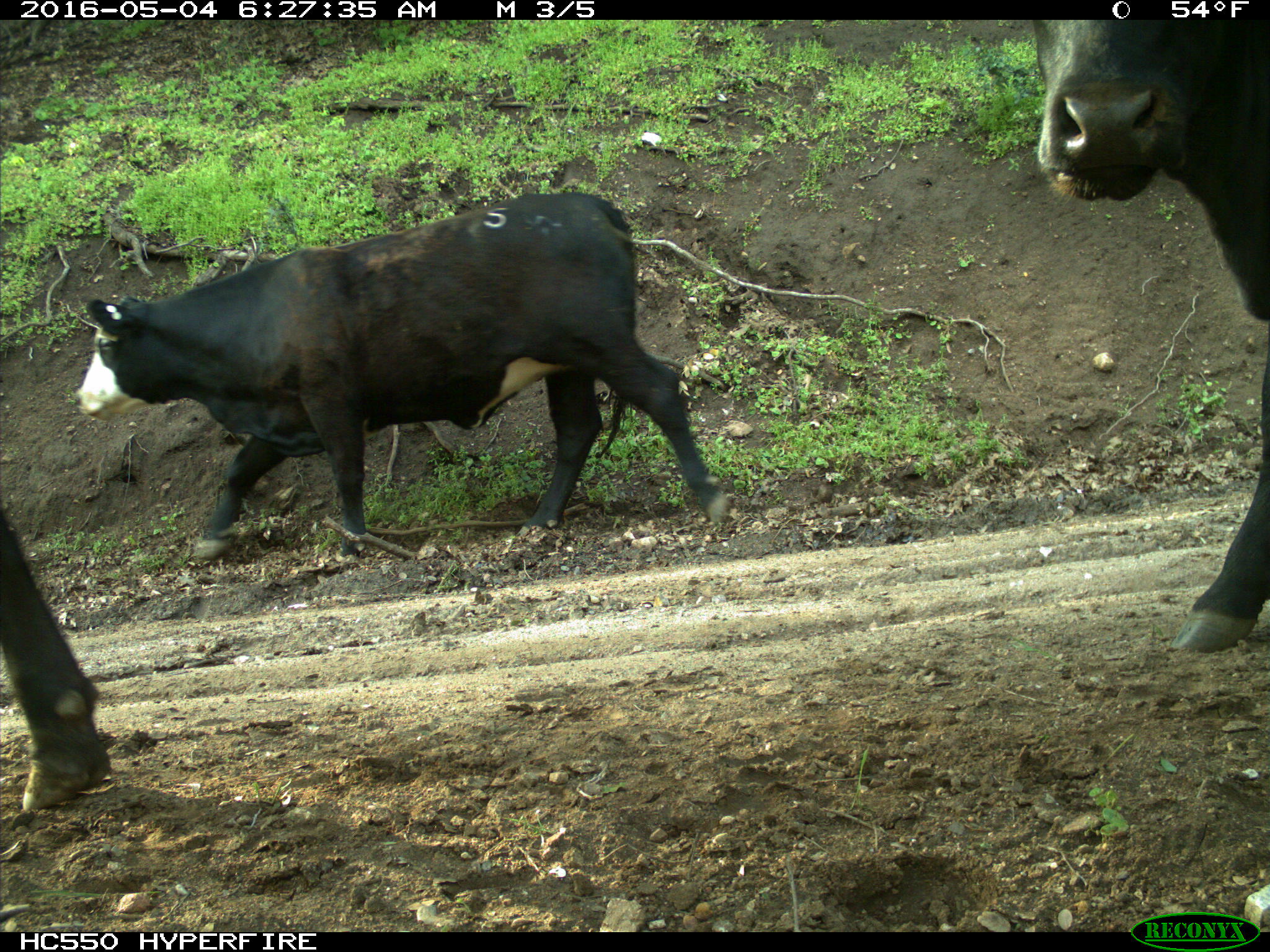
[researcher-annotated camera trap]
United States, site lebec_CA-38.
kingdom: Animalia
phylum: Chordata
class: Mammalia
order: Artiodactyla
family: Bovidae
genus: Bos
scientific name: Bos taurus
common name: domestic cow